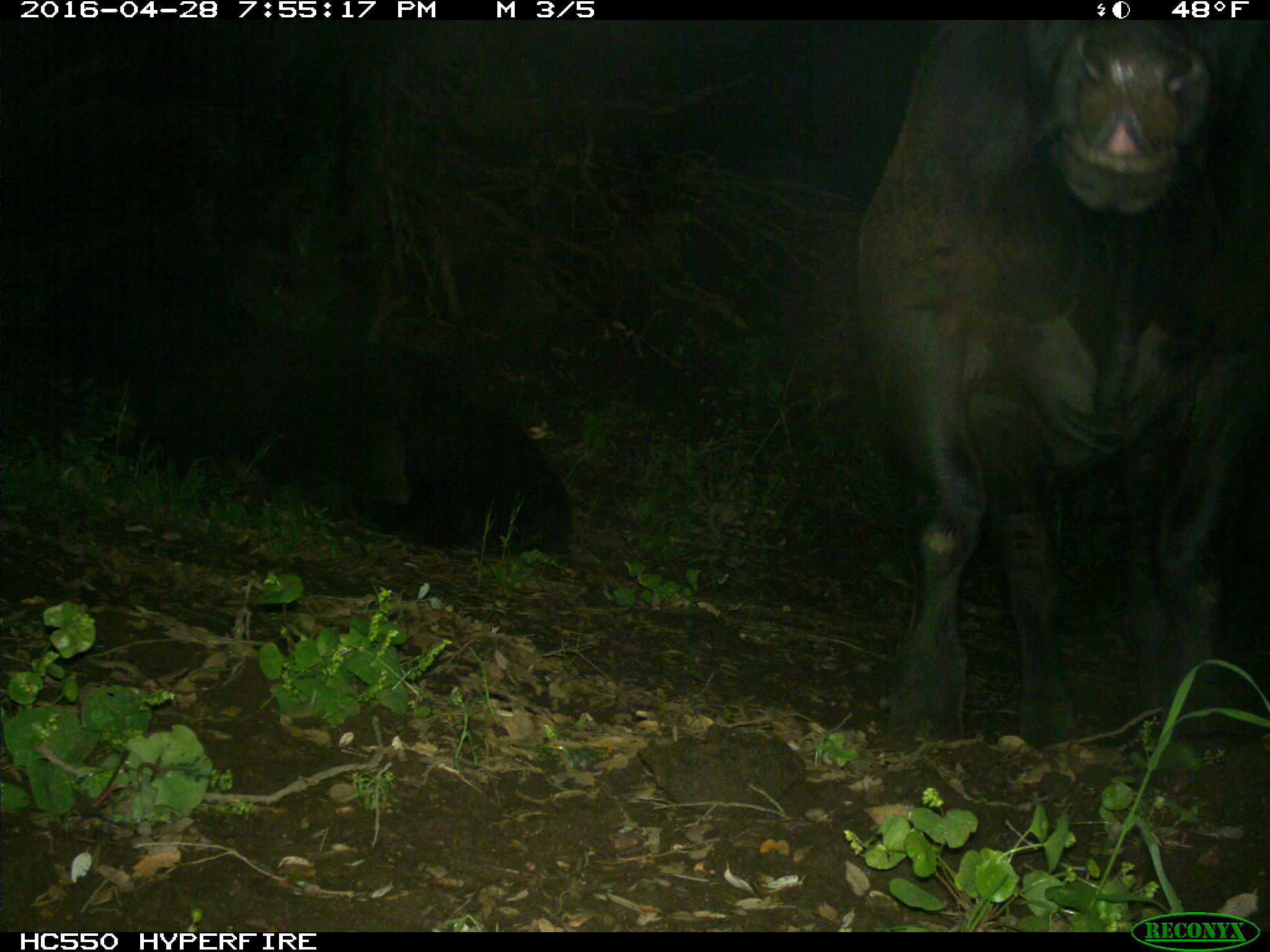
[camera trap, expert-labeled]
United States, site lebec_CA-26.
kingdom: Animalia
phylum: Chordata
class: Mammalia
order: Artiodactyla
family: Bovidae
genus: Bos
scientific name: Bos taurus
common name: domestic cow